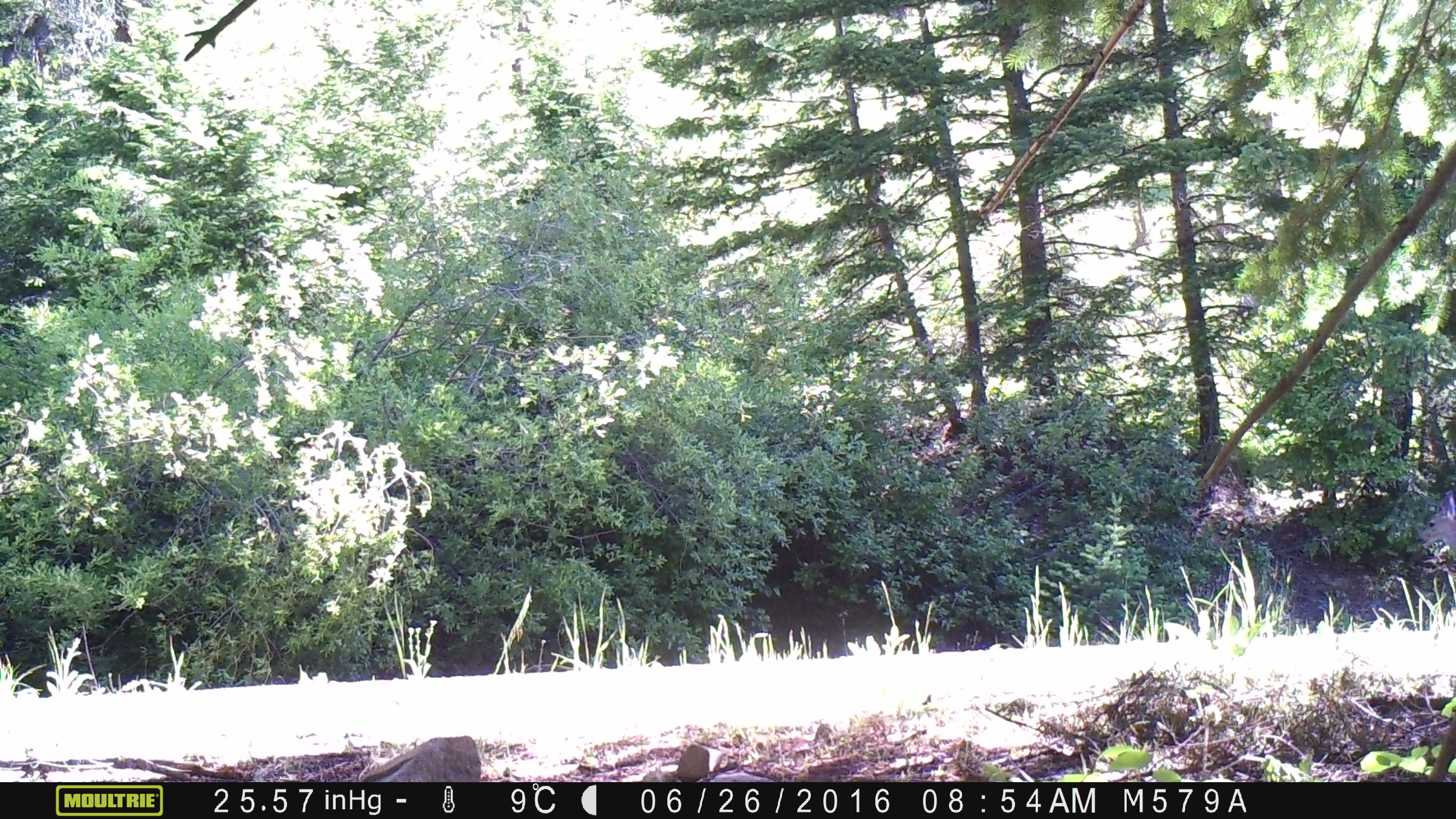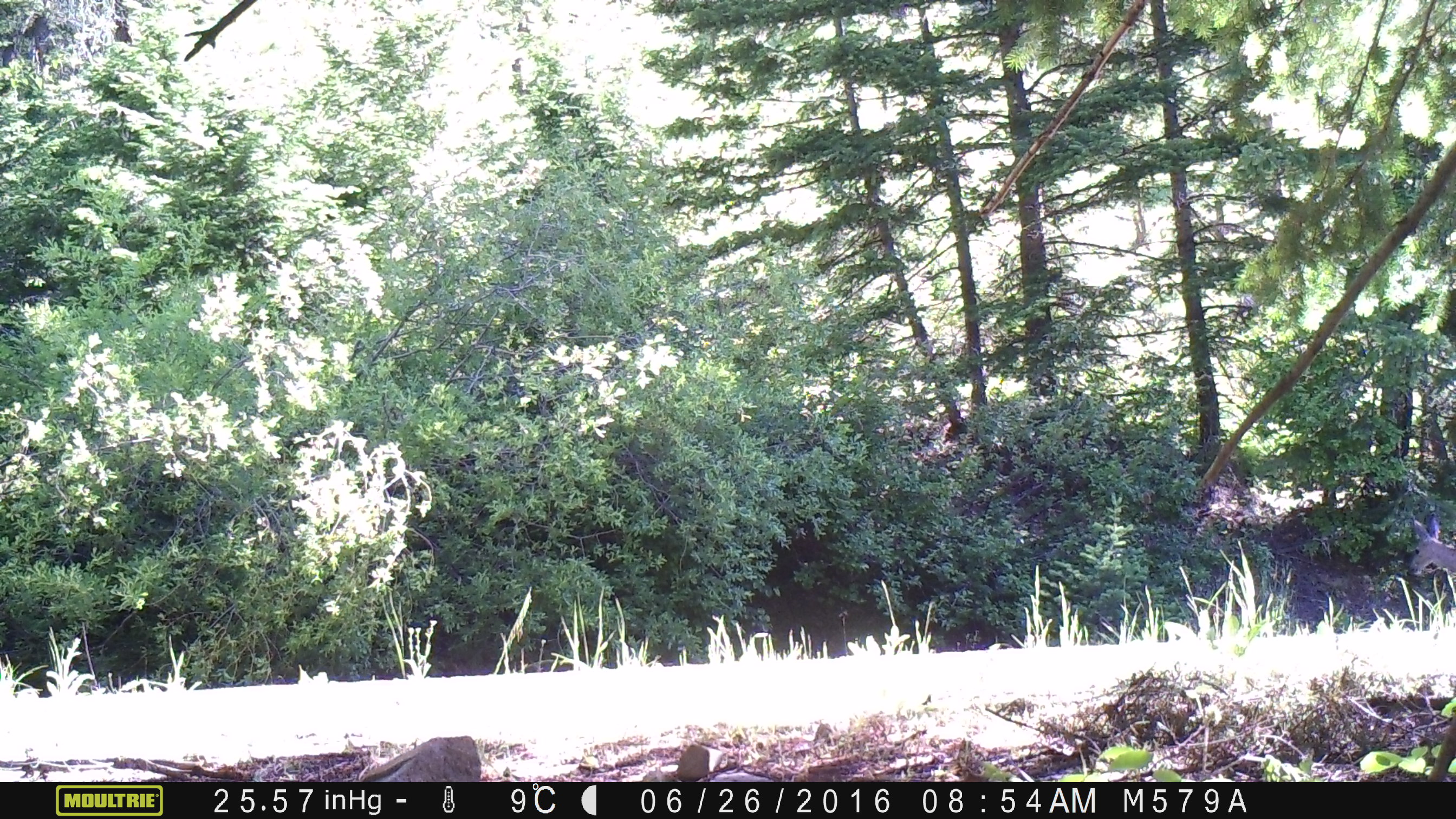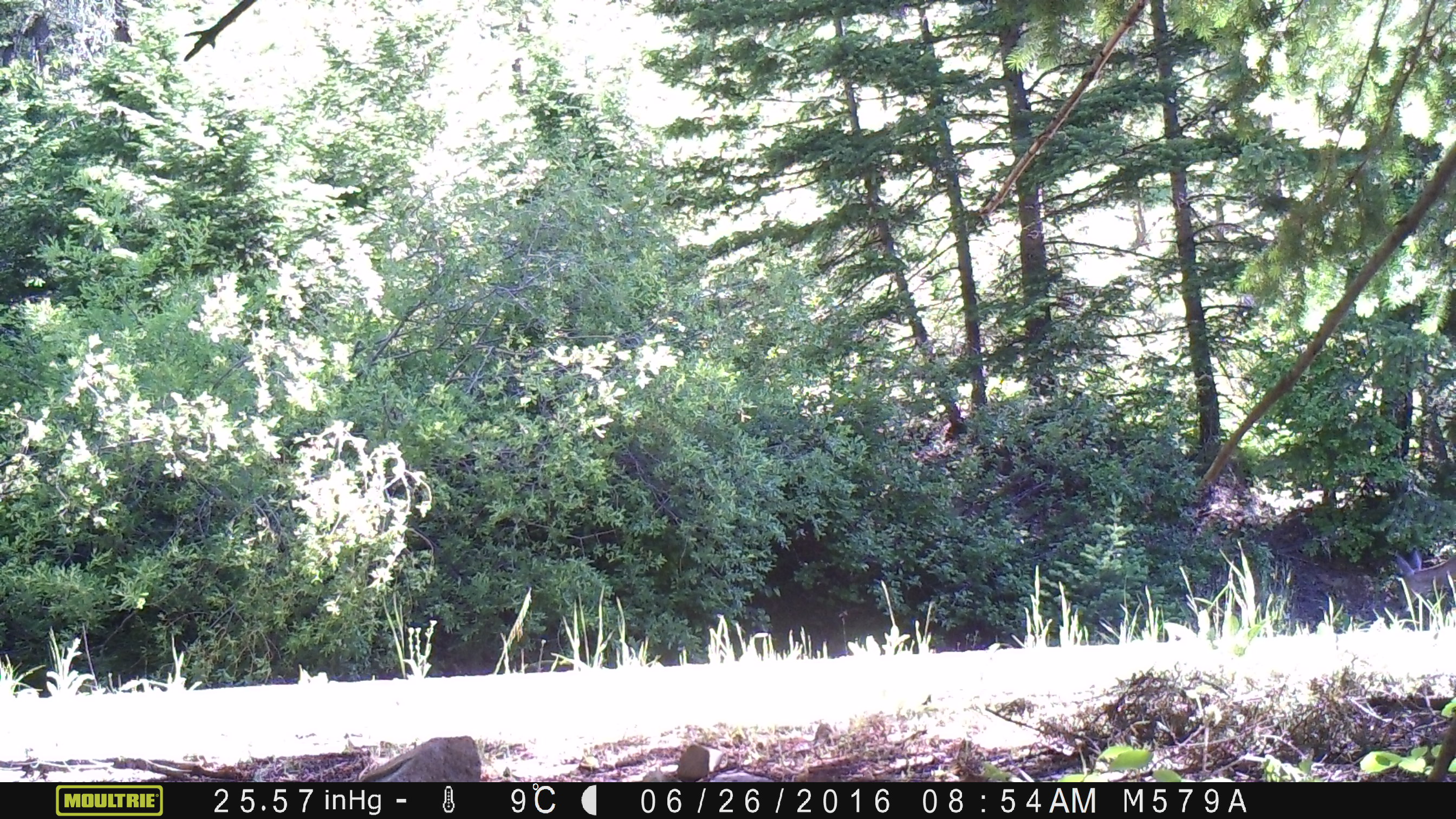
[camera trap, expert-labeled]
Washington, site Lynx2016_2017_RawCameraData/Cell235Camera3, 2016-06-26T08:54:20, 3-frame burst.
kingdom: Animalia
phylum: Chordata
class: Mammalia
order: Artiodactyla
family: Cervidae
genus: Odocoileus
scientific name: Odocoileus hemionus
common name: mule deer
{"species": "Odocoileus hemionus (mule deer)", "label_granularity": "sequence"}